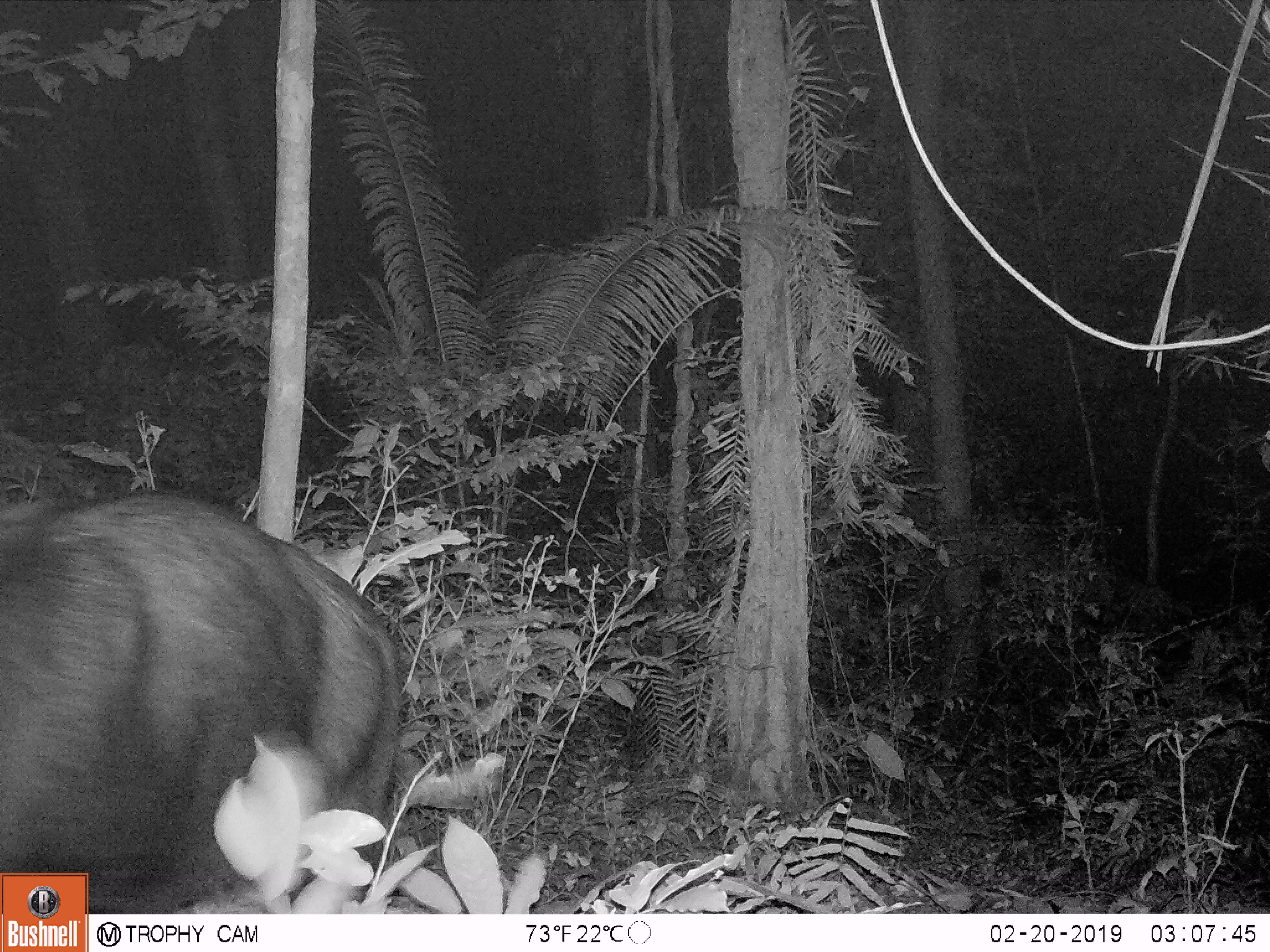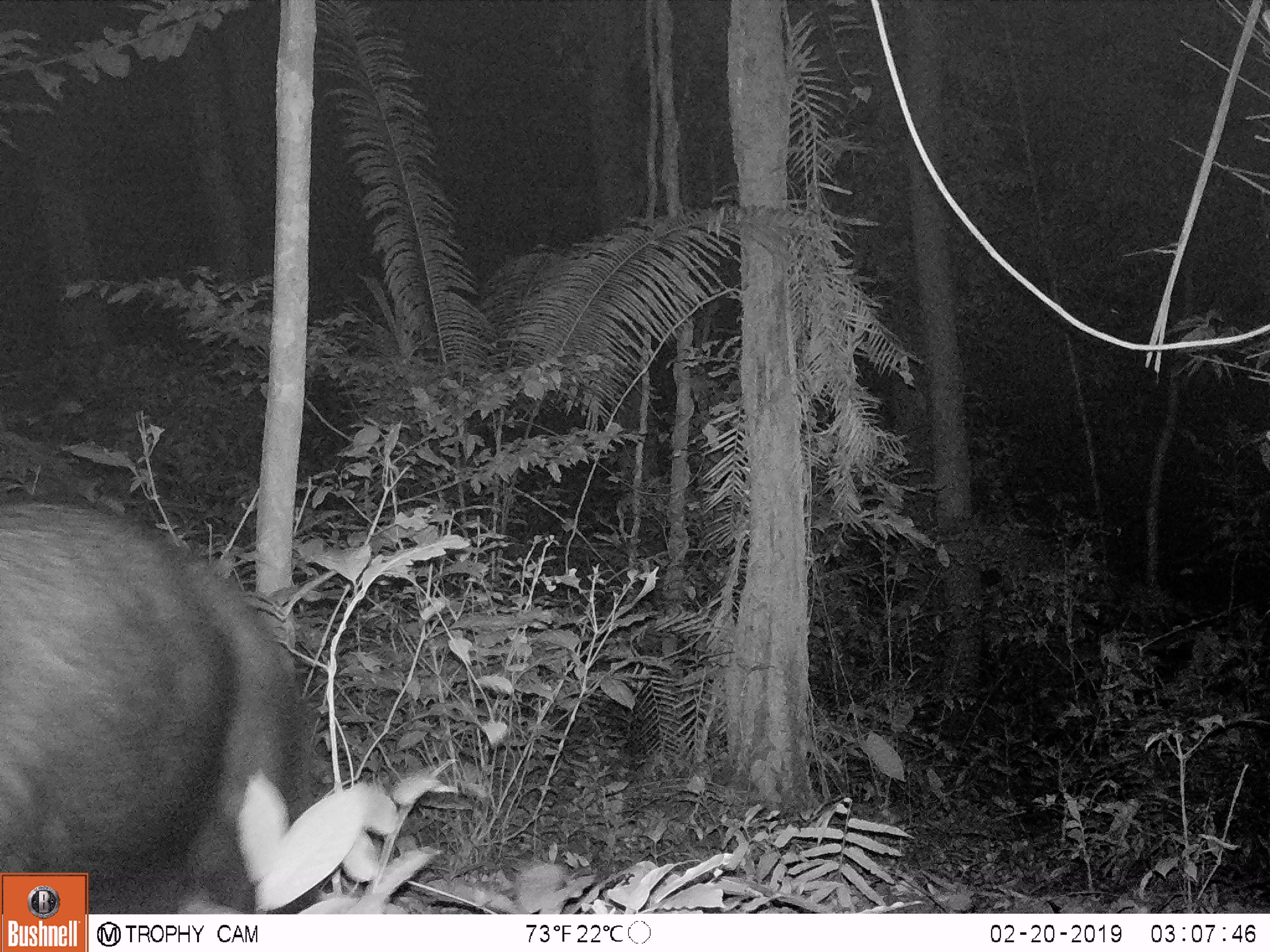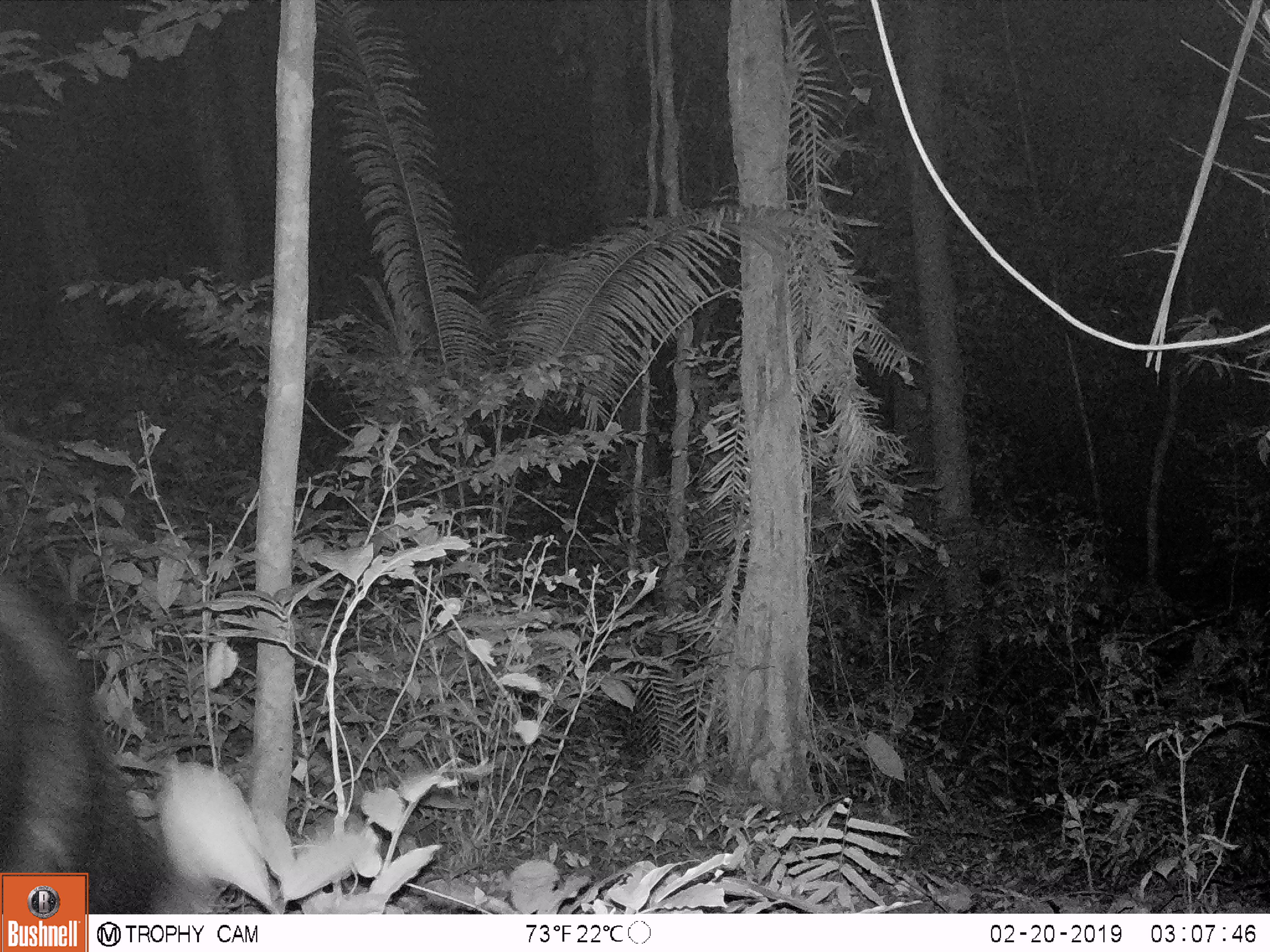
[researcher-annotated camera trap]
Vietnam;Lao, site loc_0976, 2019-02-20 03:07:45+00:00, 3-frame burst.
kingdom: Animalia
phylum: Chordata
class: Mammalia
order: Artiodactyla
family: Bovidae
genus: Capricornis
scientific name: Capricornis sumatraensis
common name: chinese serow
Chinese serow (Capricornis sumatraensis). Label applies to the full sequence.